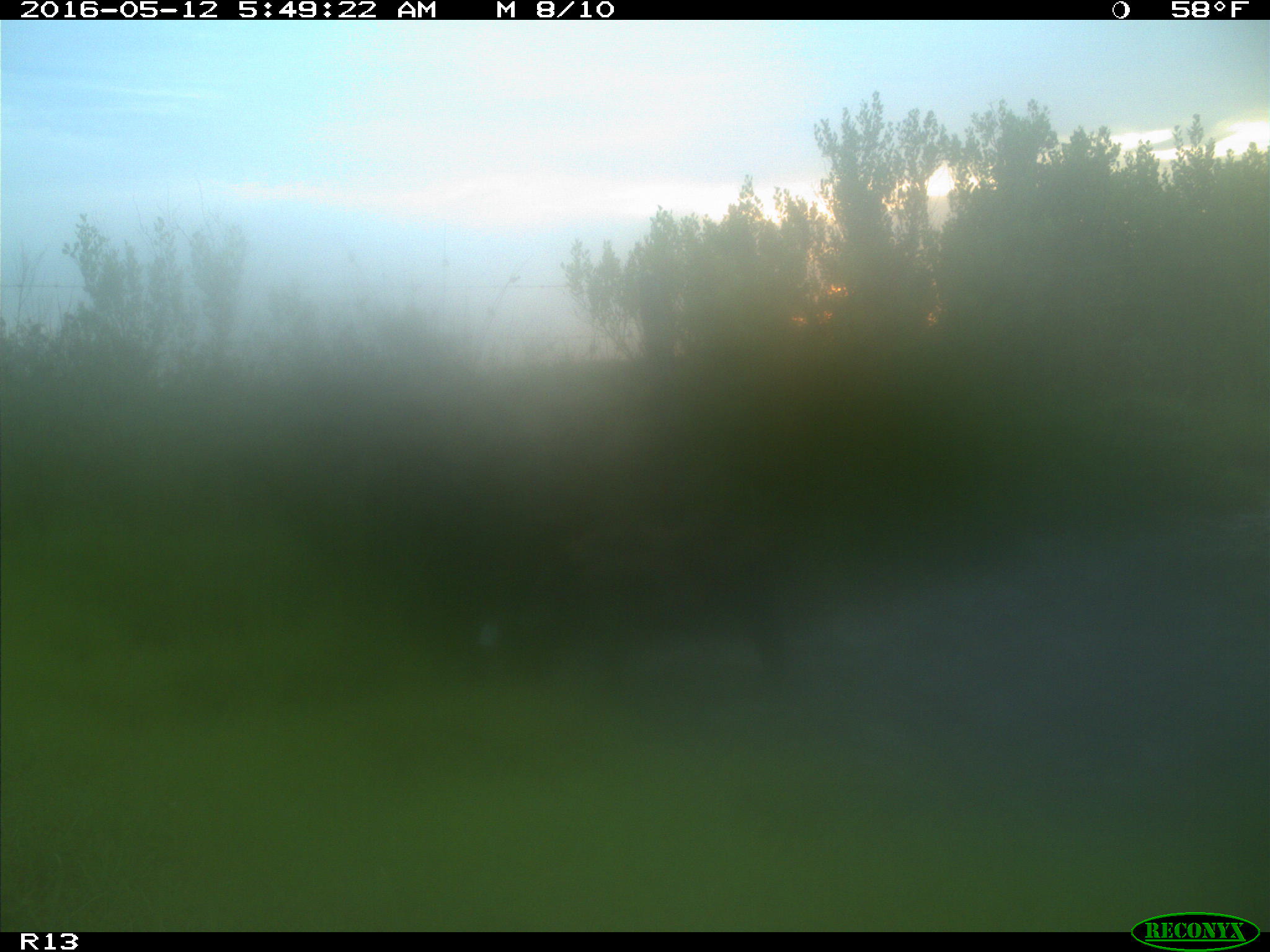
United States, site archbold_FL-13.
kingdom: Animalia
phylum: Chordata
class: Mammalia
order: Artiodactyla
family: Suidae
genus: Sus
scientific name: Sus scrofa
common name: wild boar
Sus scrofa (wild boar).